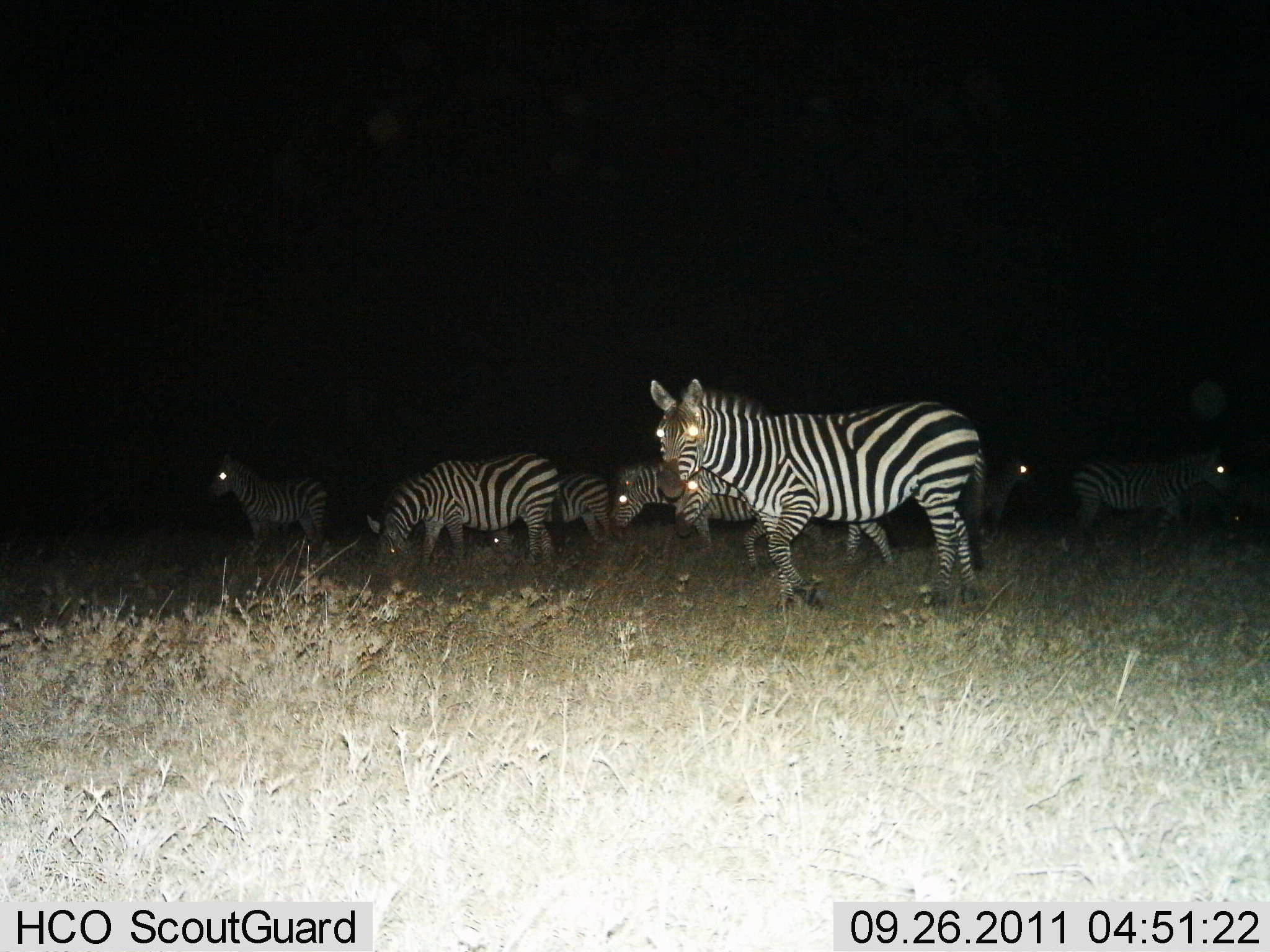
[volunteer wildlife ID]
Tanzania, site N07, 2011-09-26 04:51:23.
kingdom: Animalia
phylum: Chordata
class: Mammalia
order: Perissodactyla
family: Equidae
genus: Equus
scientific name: Equus quagga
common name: plains zebra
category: zebra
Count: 8.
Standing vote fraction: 67%.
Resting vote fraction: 0%.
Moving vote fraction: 40%.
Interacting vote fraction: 0%.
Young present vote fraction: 7%.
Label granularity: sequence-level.